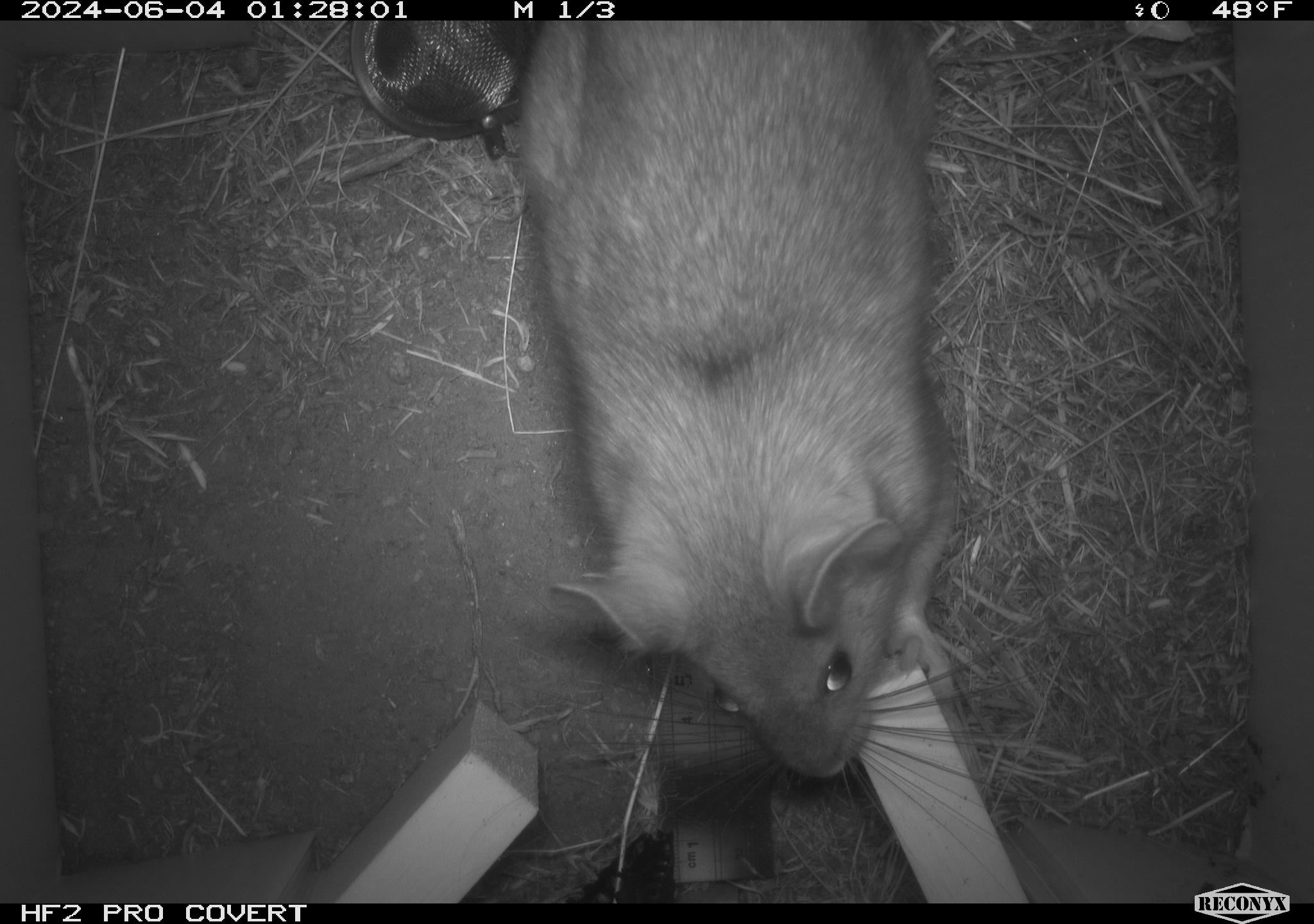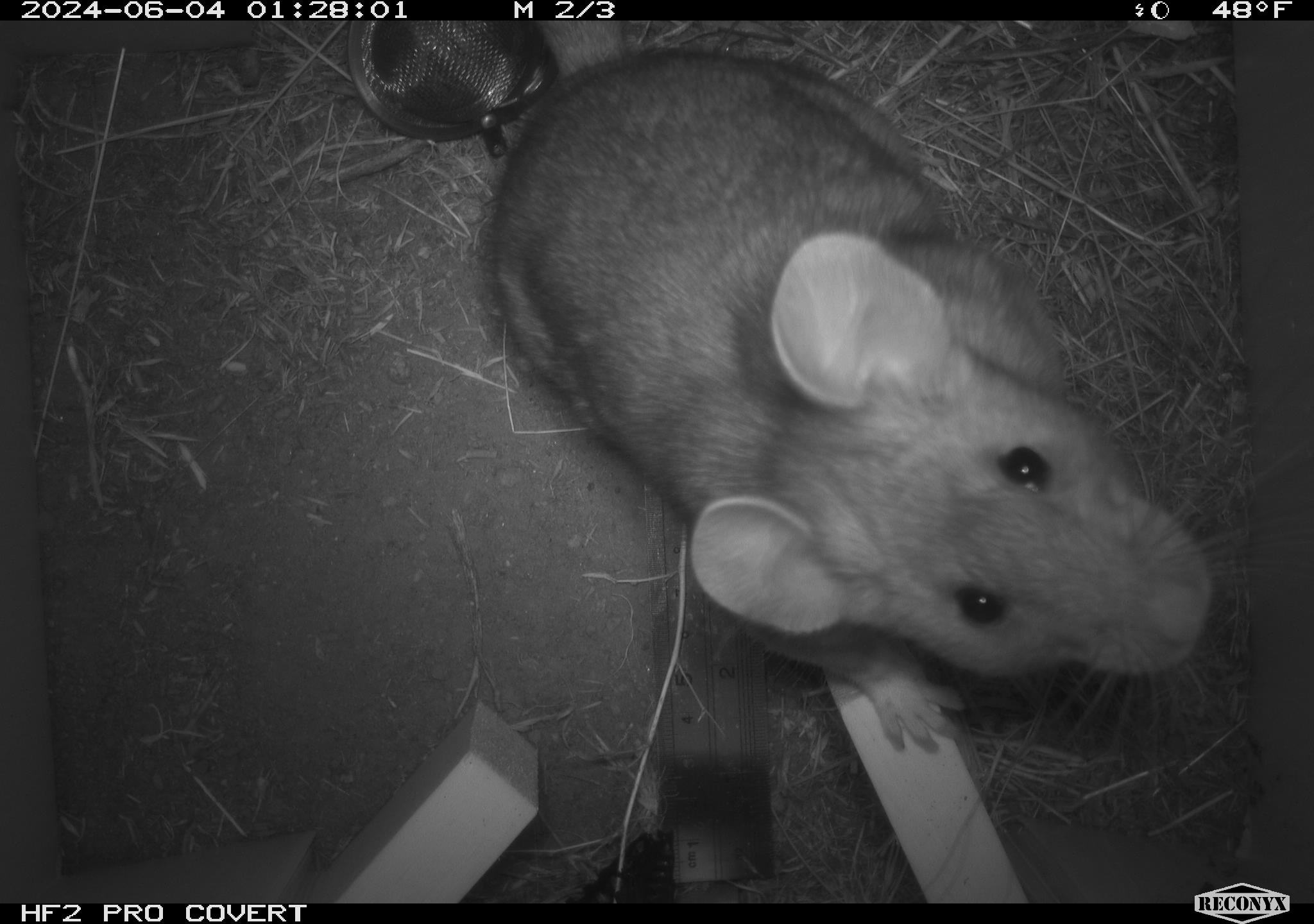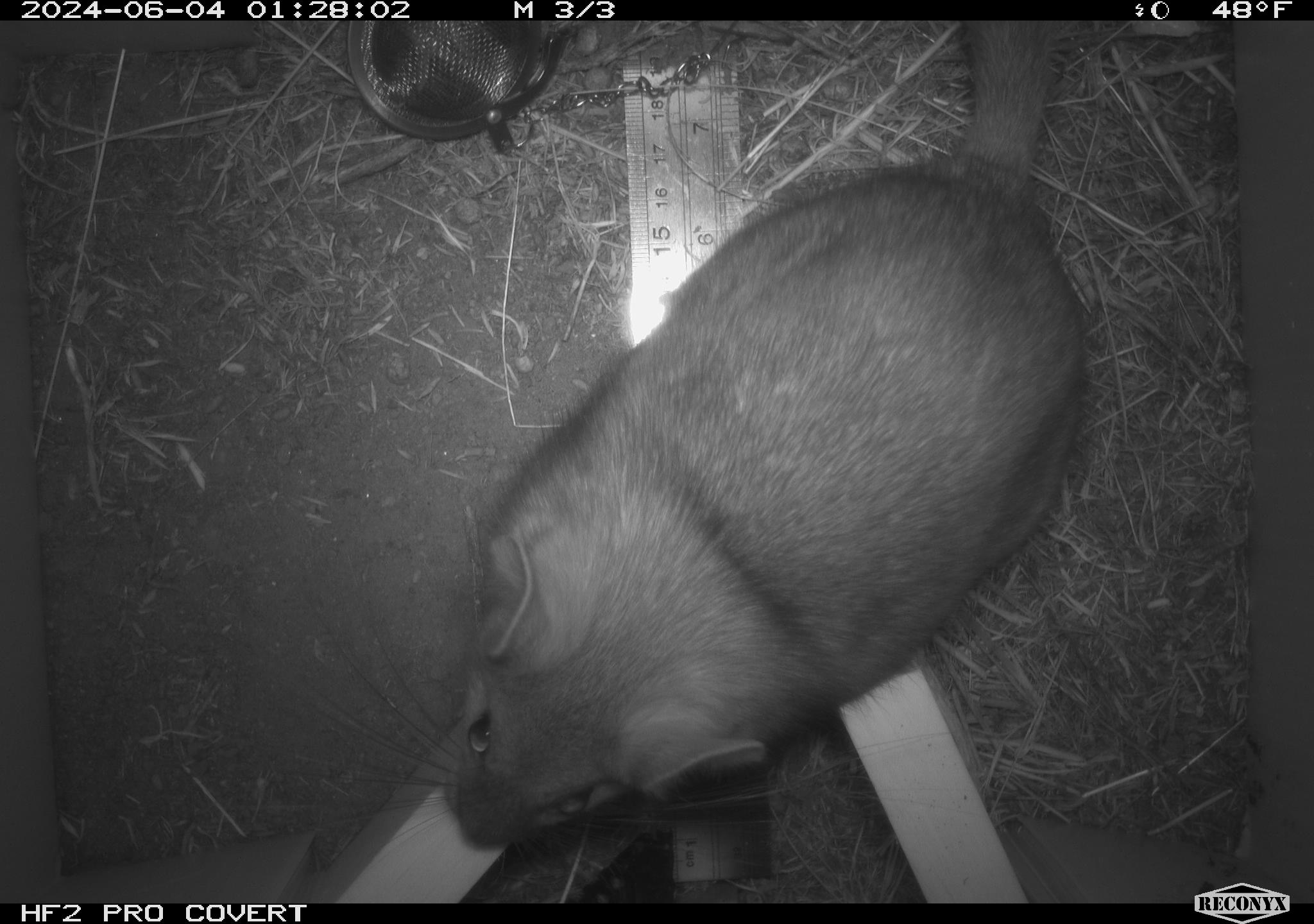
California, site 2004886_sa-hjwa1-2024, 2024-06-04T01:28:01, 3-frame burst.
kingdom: Animalia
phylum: Chordata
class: Mammalia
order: Rodentia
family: Cricetidae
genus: Neotoma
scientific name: Neotoma cinerea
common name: bushy-tailed woodrat